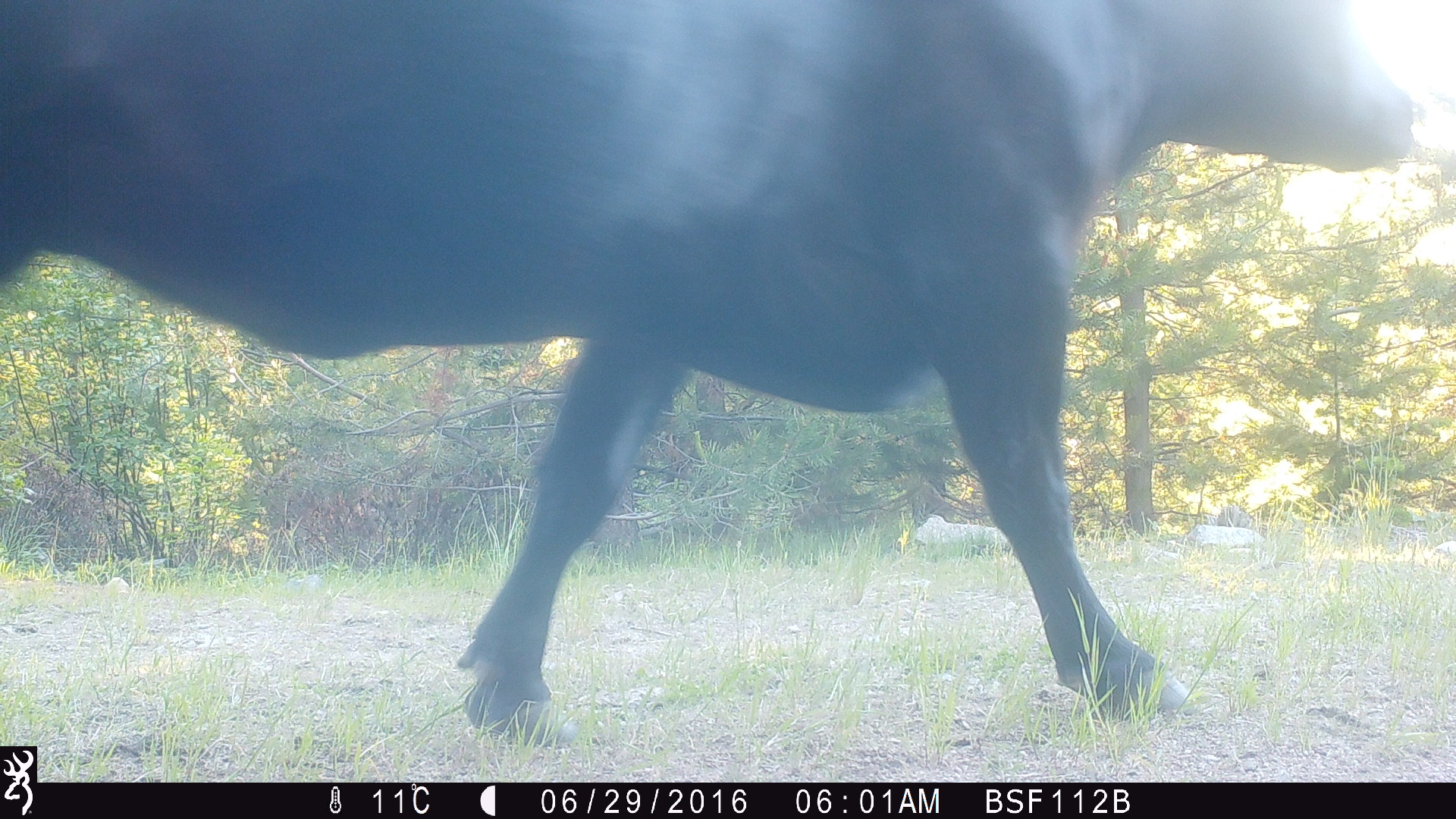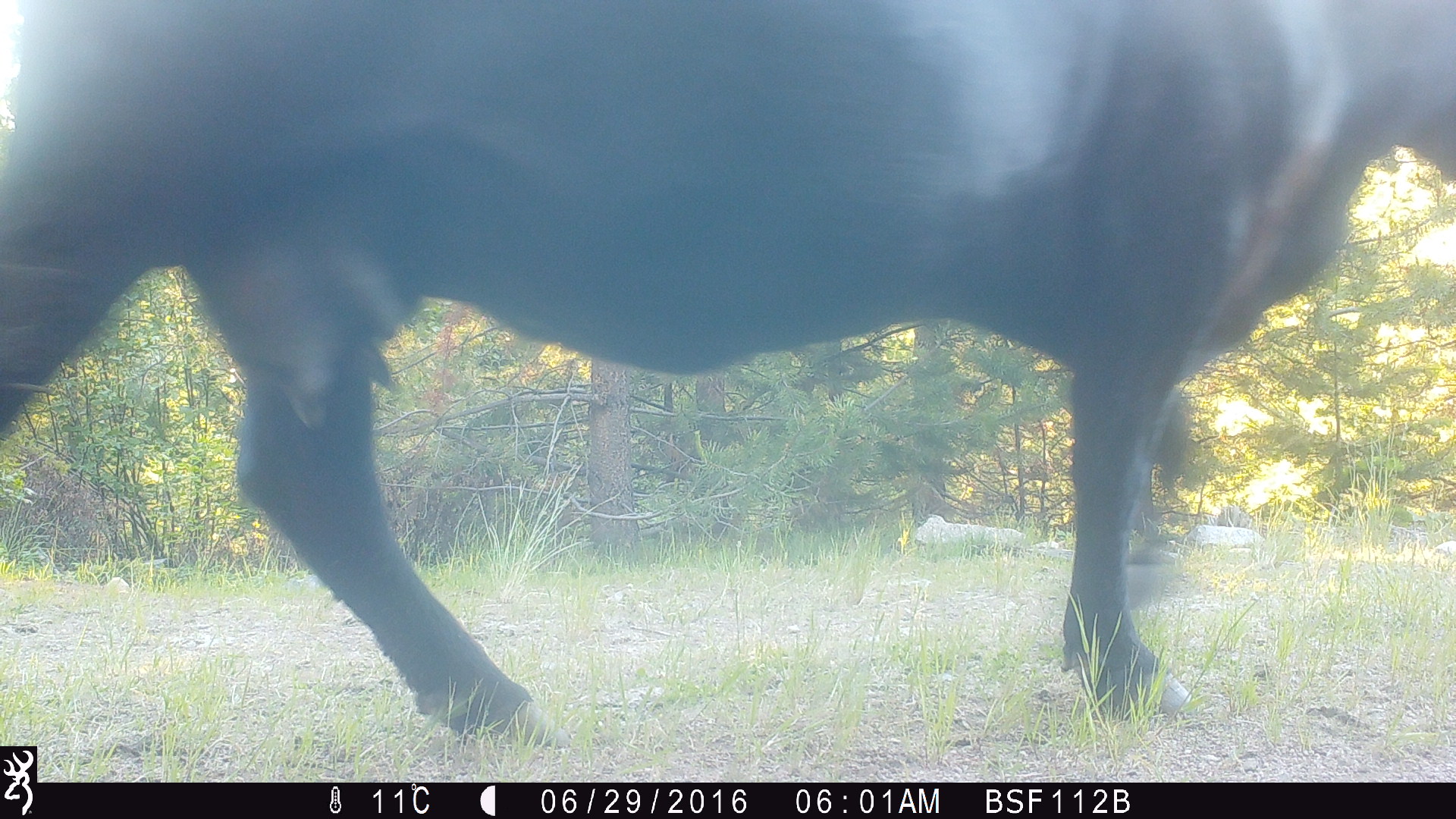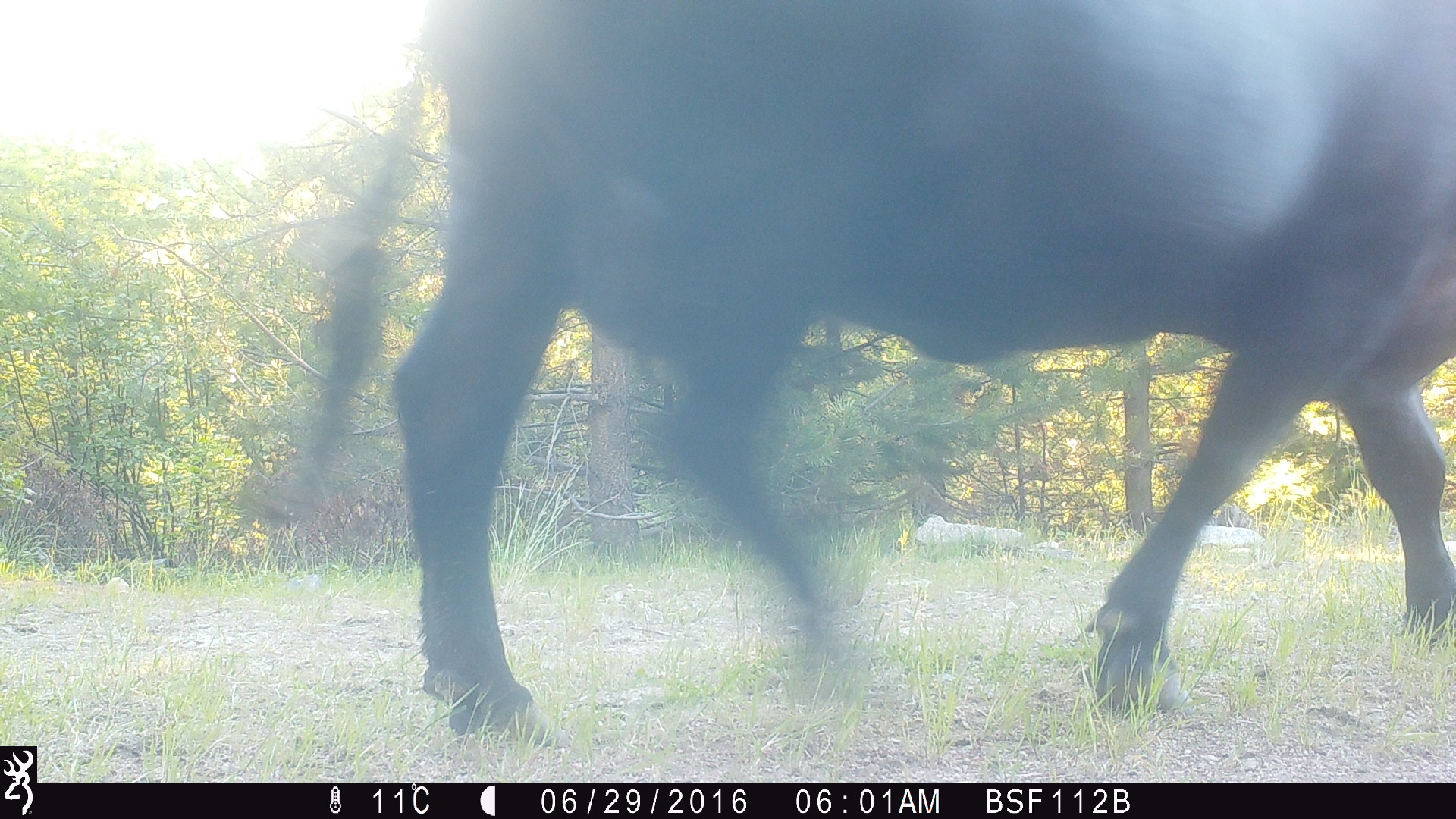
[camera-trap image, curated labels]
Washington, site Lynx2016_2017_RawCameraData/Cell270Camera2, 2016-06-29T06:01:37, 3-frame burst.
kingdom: Animalia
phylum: Chordata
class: Mammalia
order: Artiodactyla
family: Bovidae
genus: Bos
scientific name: Bos taurus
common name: domestic cattle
Domestic cattle (Bos taurus). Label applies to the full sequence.